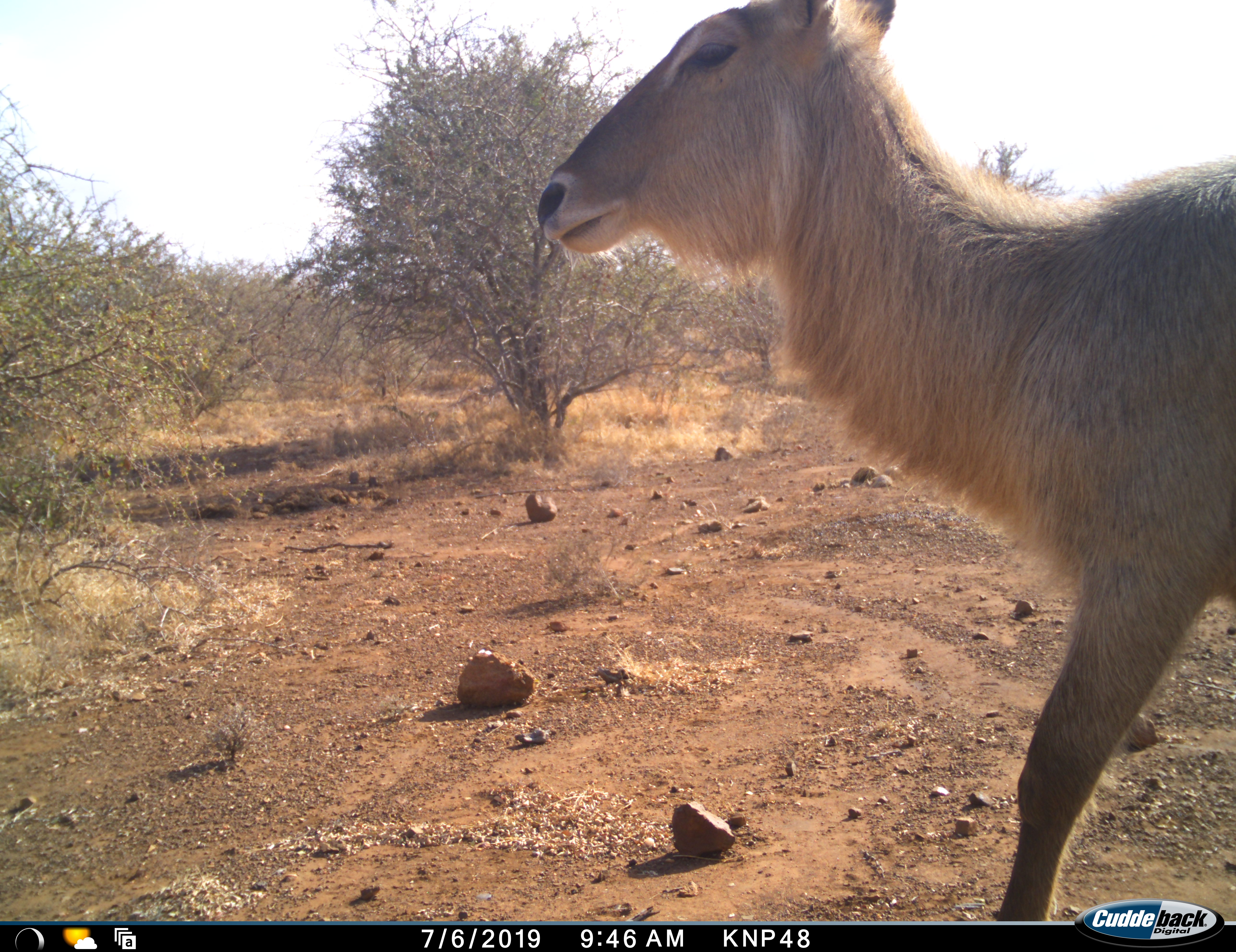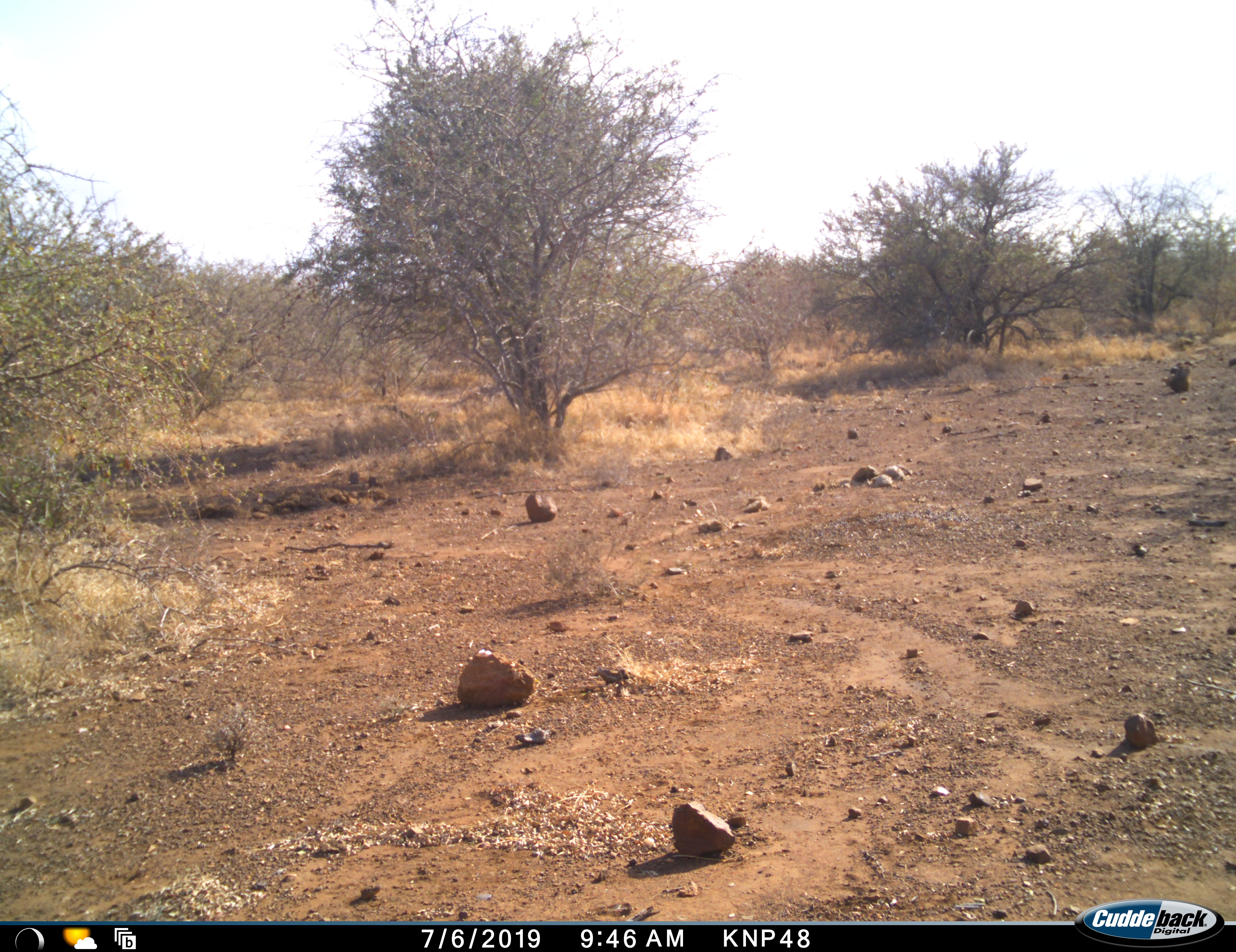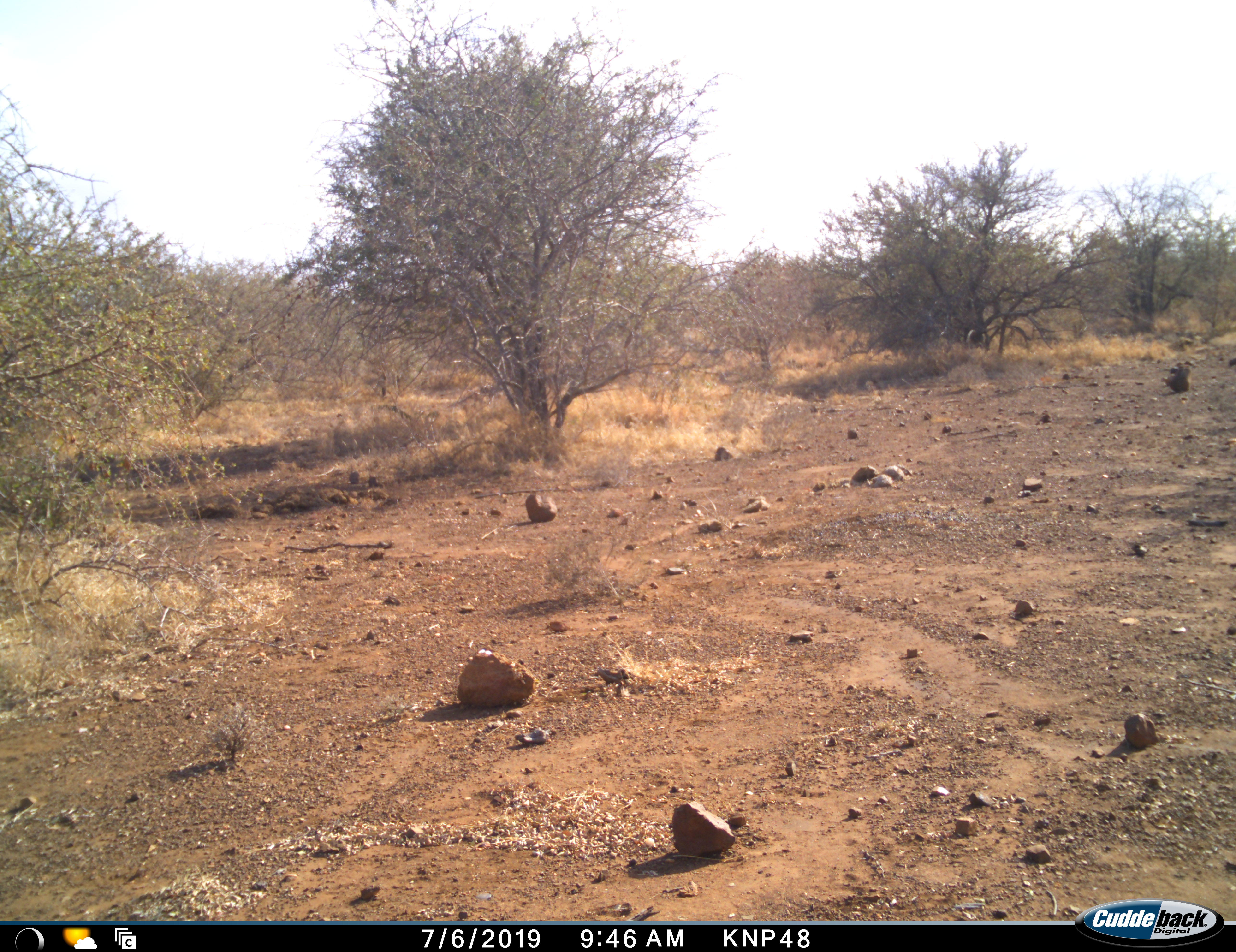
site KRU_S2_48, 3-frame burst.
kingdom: Animalia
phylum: Chordata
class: Mammalia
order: Artiodactyla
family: Bovidae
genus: Kobus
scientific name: Kobus ellipsiprymnus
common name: waterbuck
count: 1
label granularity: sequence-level